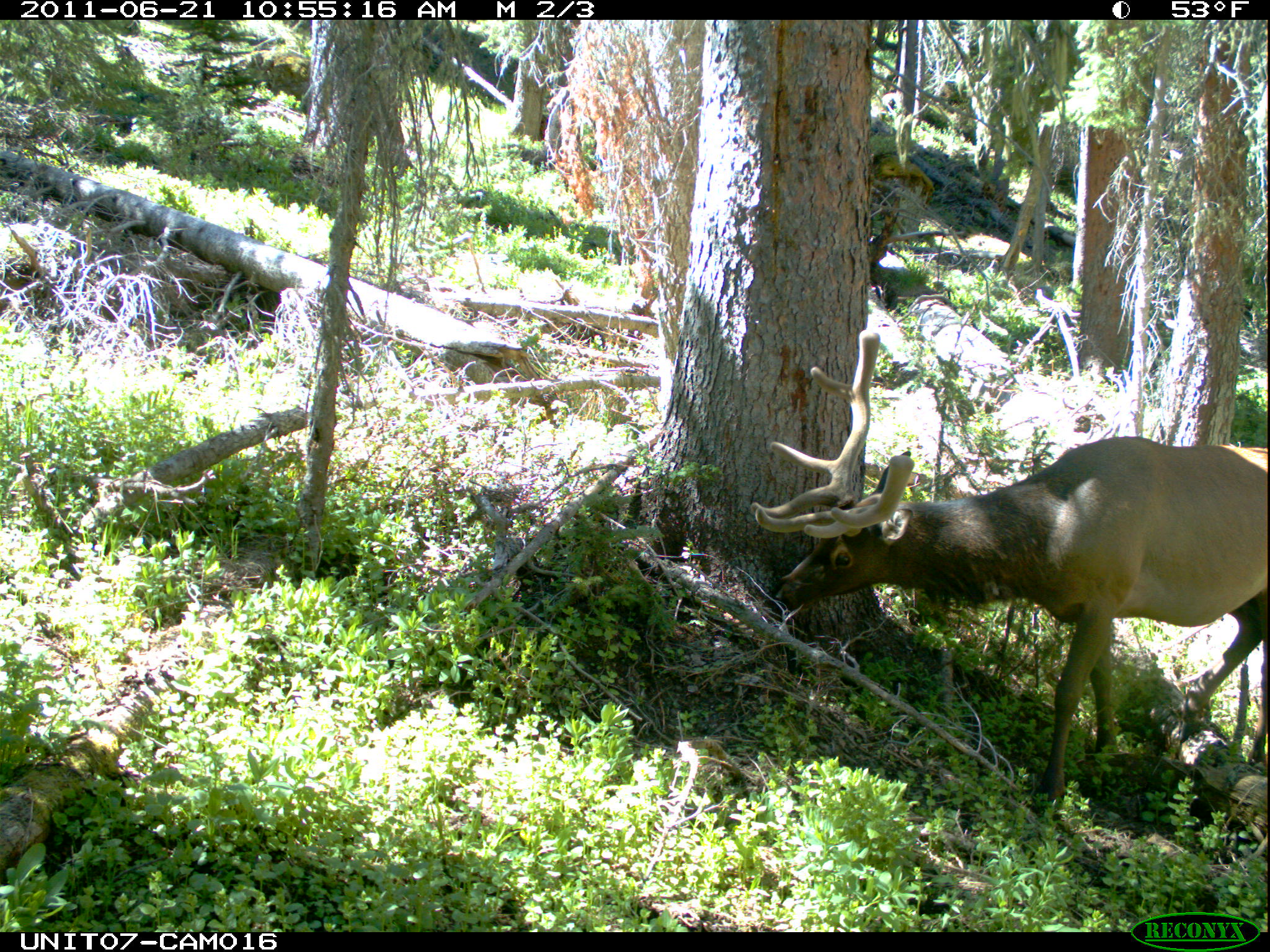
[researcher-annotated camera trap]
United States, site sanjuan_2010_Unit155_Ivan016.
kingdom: Animalia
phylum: Chordata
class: Mammalia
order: Artiodactyla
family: Cervidae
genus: Cervus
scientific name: Cervus elaphus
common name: red deer